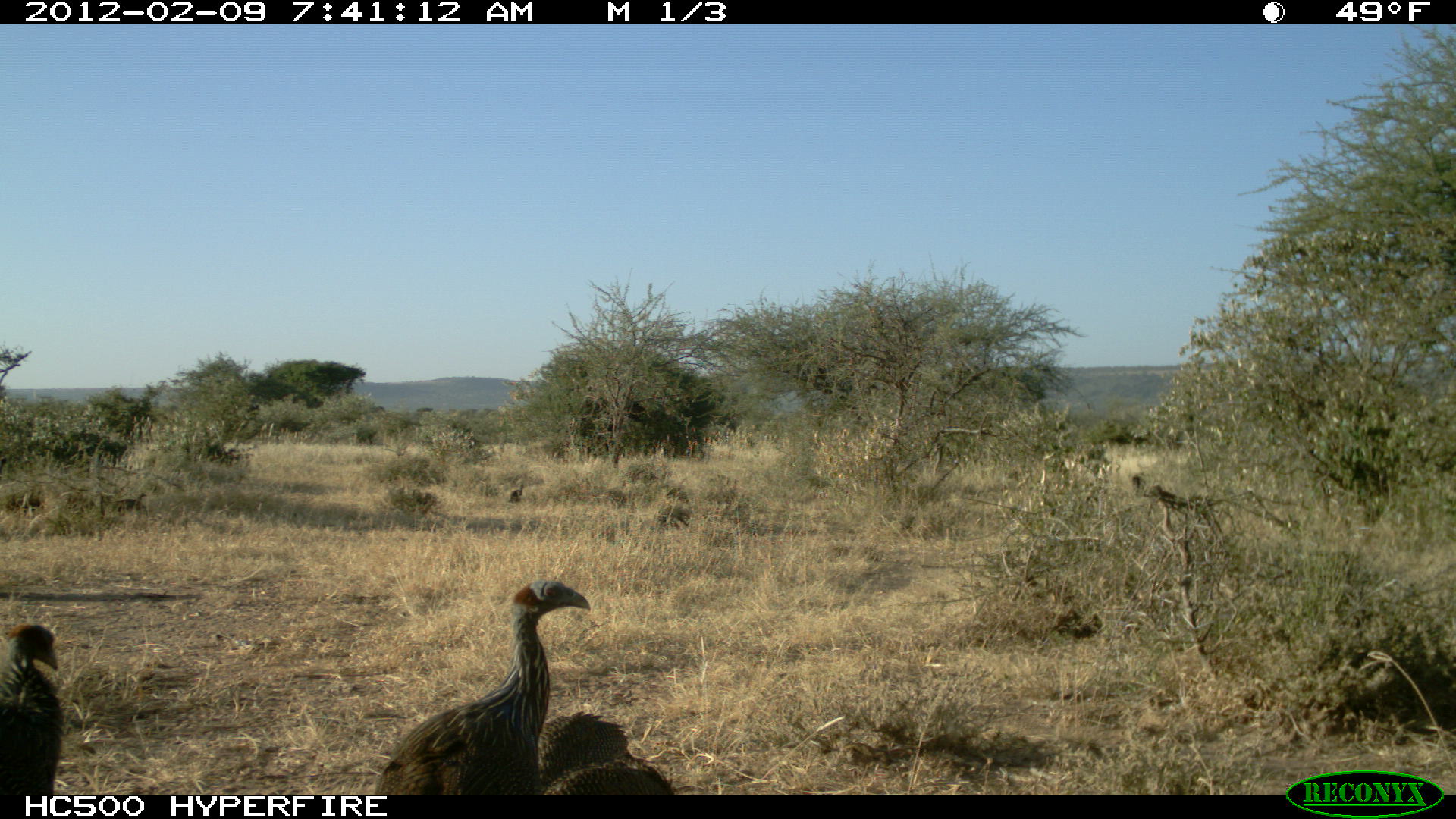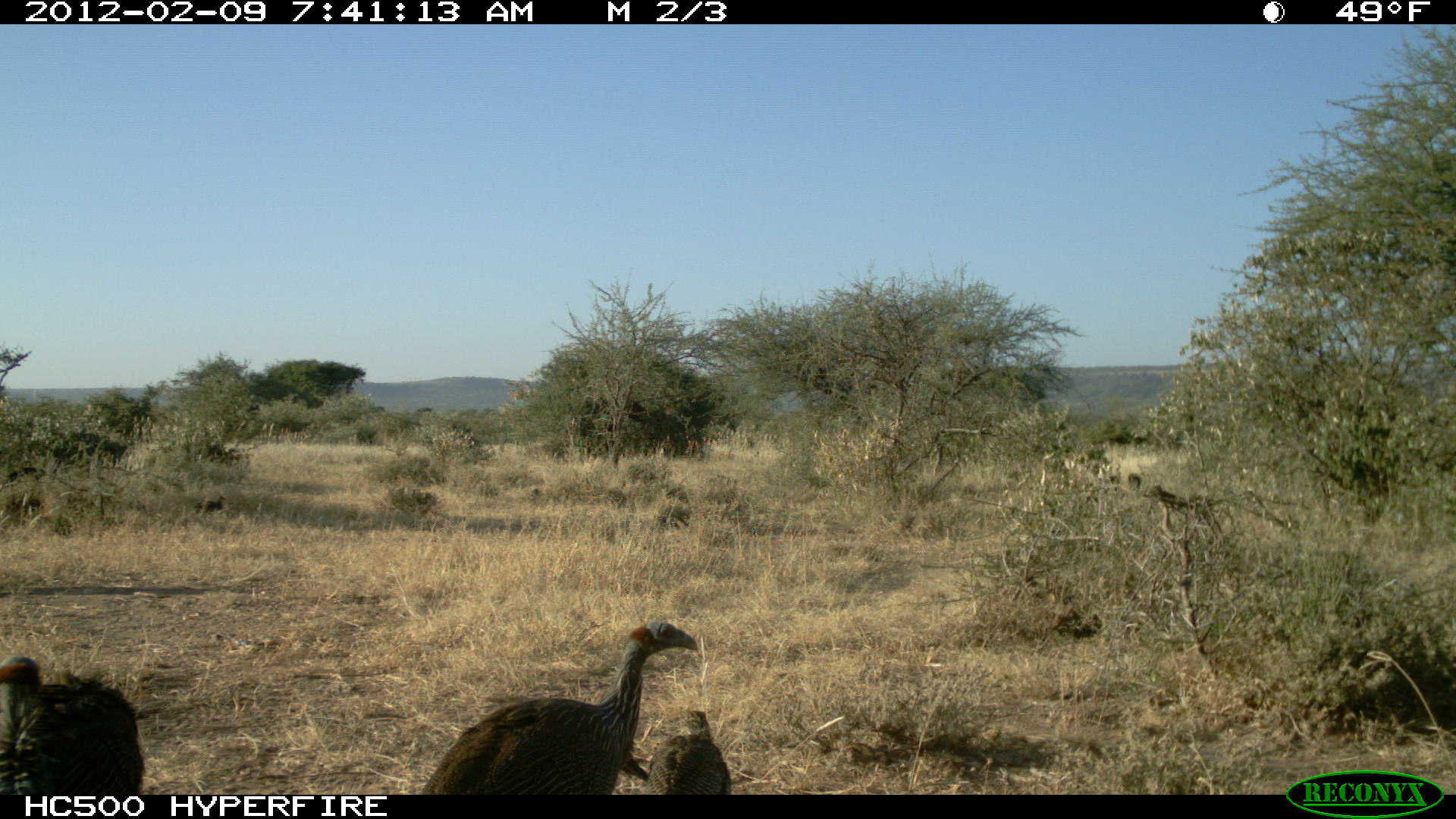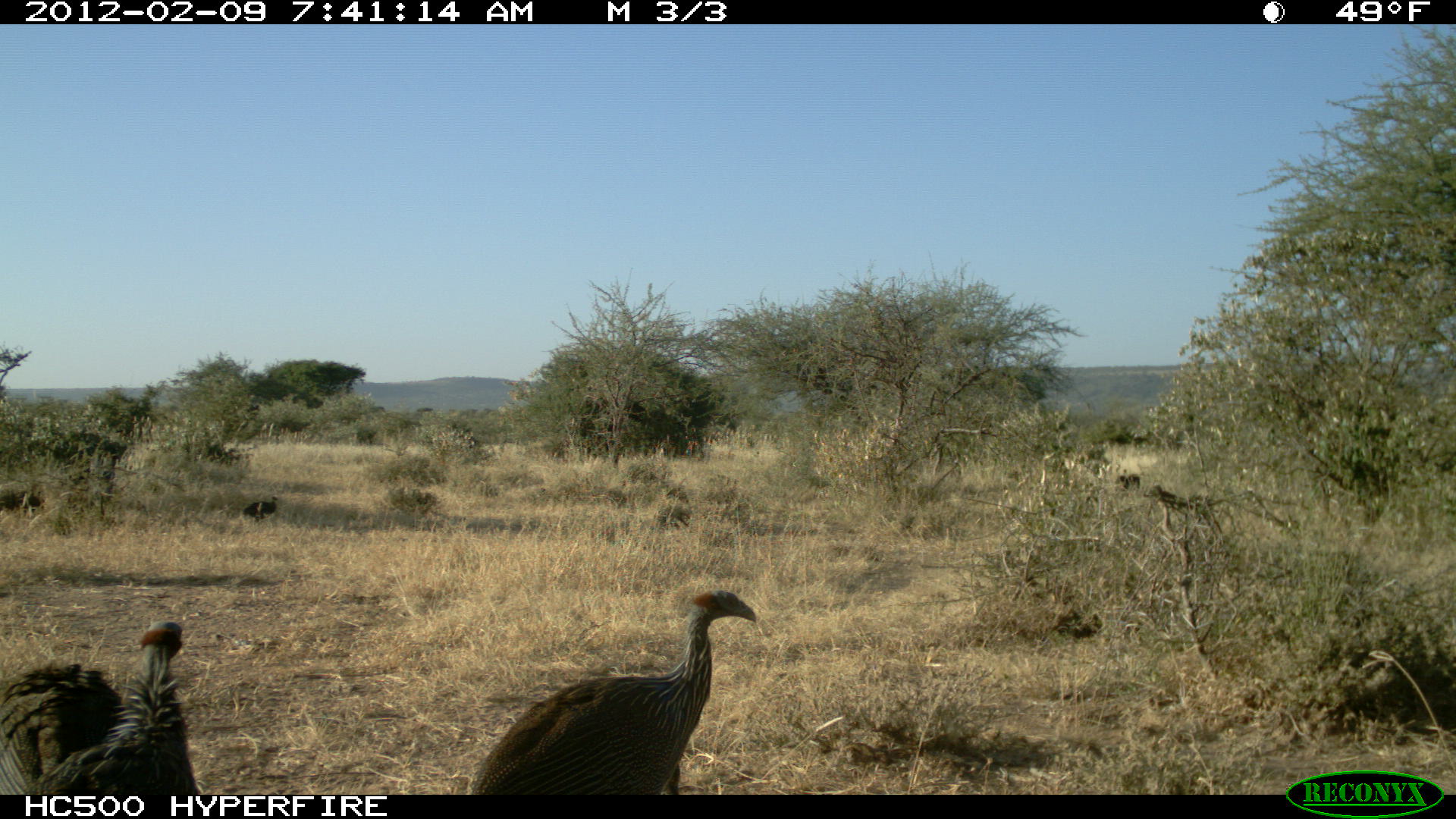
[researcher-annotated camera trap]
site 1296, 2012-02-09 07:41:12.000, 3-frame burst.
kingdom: Animalia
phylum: Chordata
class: Aves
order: Galliformes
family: Numididae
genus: Acryllium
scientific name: Acryllium vulturinum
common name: vulturine guineafowl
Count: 7.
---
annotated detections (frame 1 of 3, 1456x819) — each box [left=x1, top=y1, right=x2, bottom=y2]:
acryllium vulturinum: [left=369, top=579, right=589, bottom=794]; [left=0, top=624, right=65, bottom=793]; [left=519, top=711, right=629, bottom=794]; [left=540, top=761, right=678, bottom=794]; [left=112, top=491, right=146, bottom=515]; [left=508, top=483, right=523, bottom=503]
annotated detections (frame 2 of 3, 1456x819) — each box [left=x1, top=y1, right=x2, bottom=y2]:
acryllium vulturinum: [left=418, top=620, right=698, bottom=794]; [left=0, top=656, right=144, bottom=794]; [left=479, top=695, right=646, bottom=797]; [left=643, top=707, right=730, bottom=793]; [left=192, top=494, right=226, bottom=515]